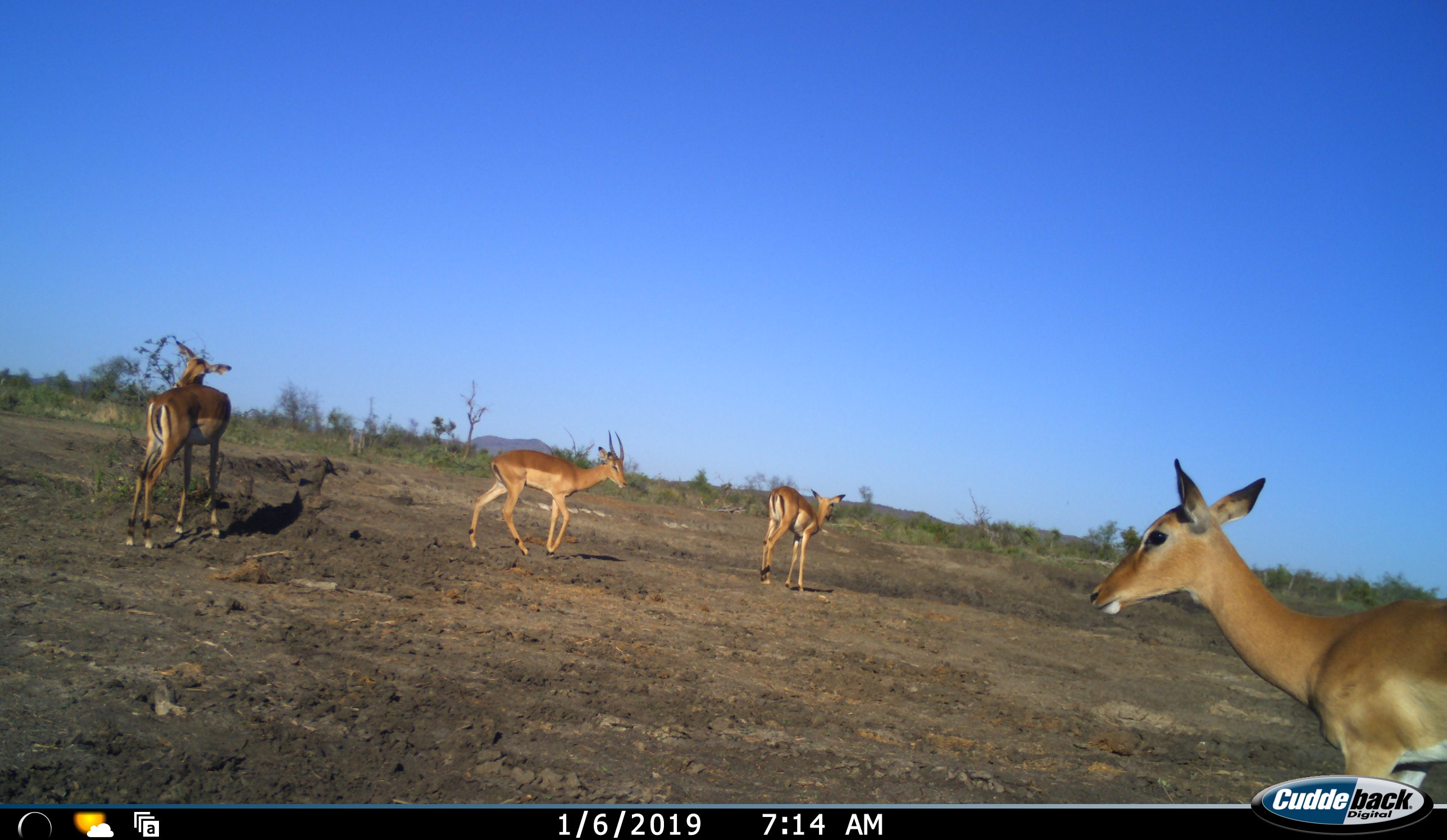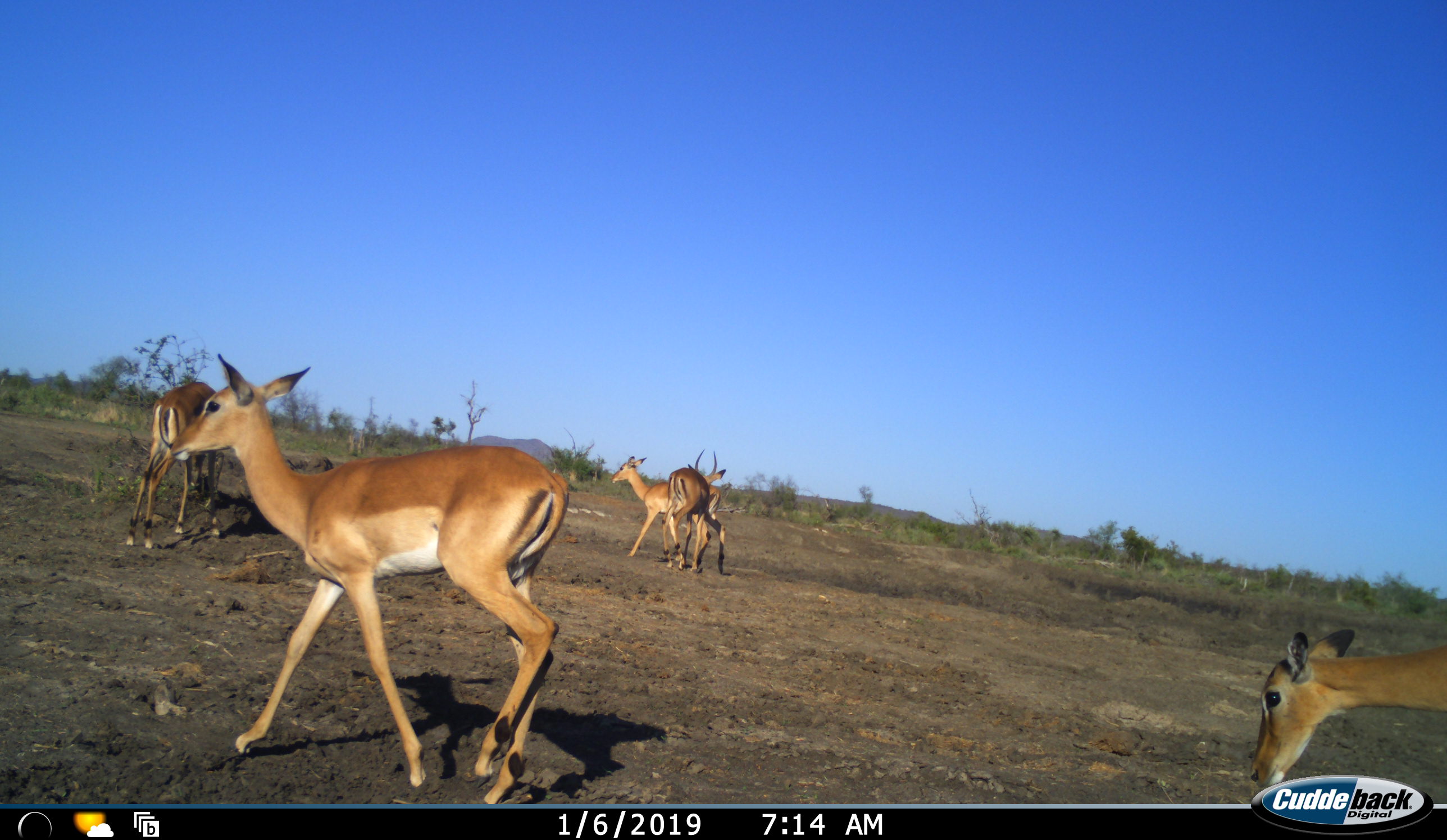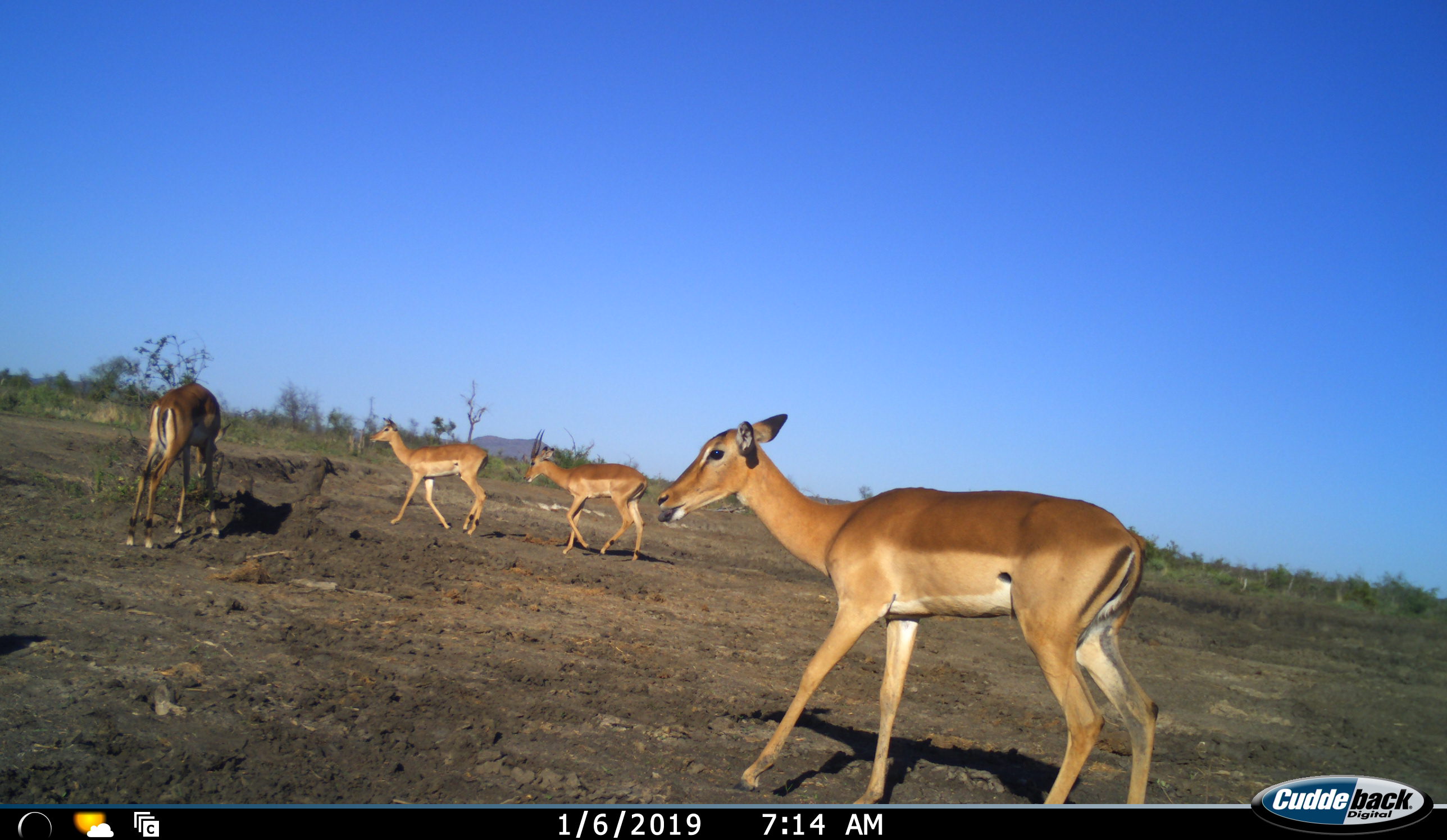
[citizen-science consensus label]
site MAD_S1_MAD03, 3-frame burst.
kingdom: Animalia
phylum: Chordata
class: Mammalia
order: Artiodactyla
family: Bovidae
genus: Aepyceros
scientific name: Aepyceros melampus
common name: impala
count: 5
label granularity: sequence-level